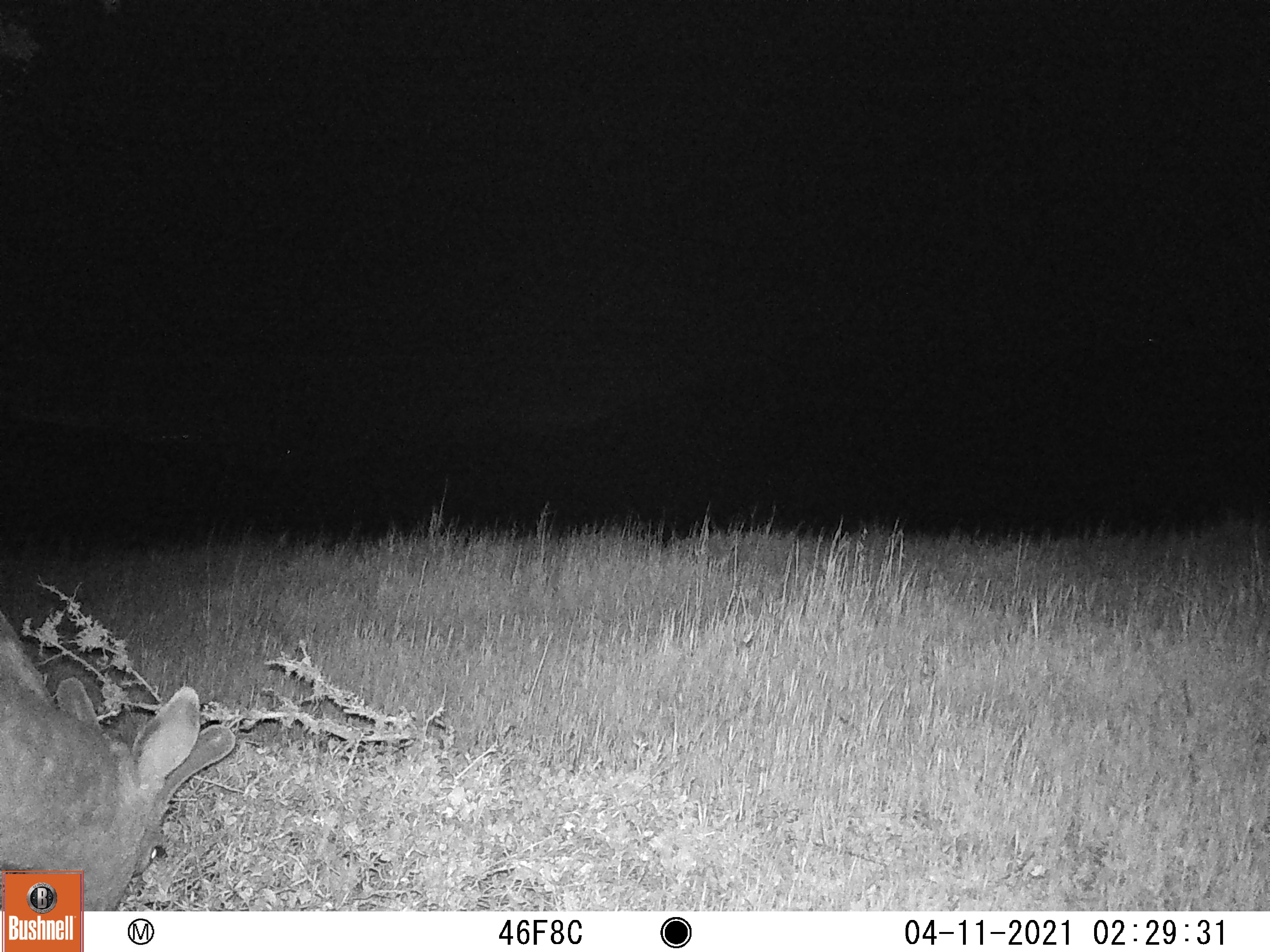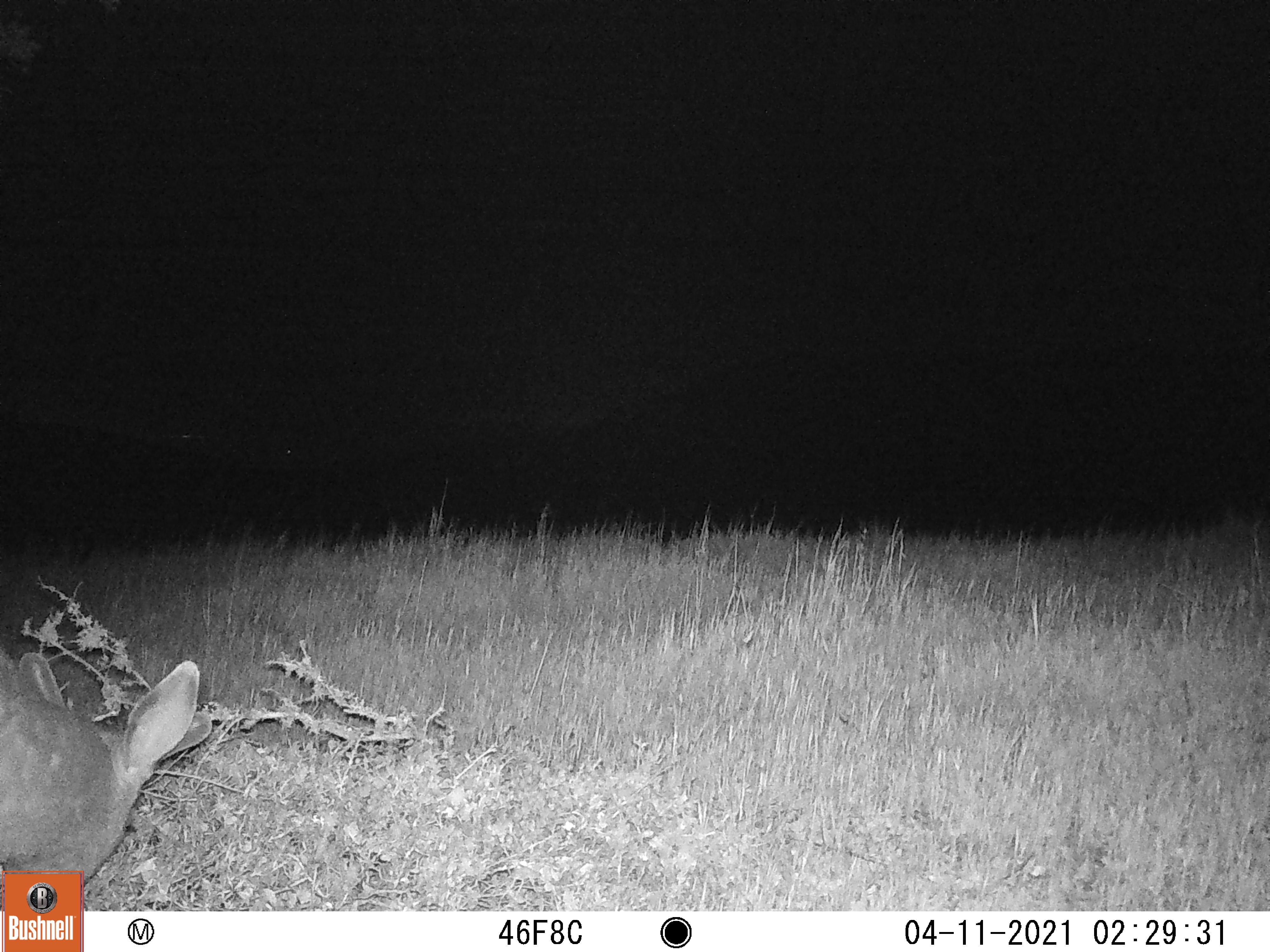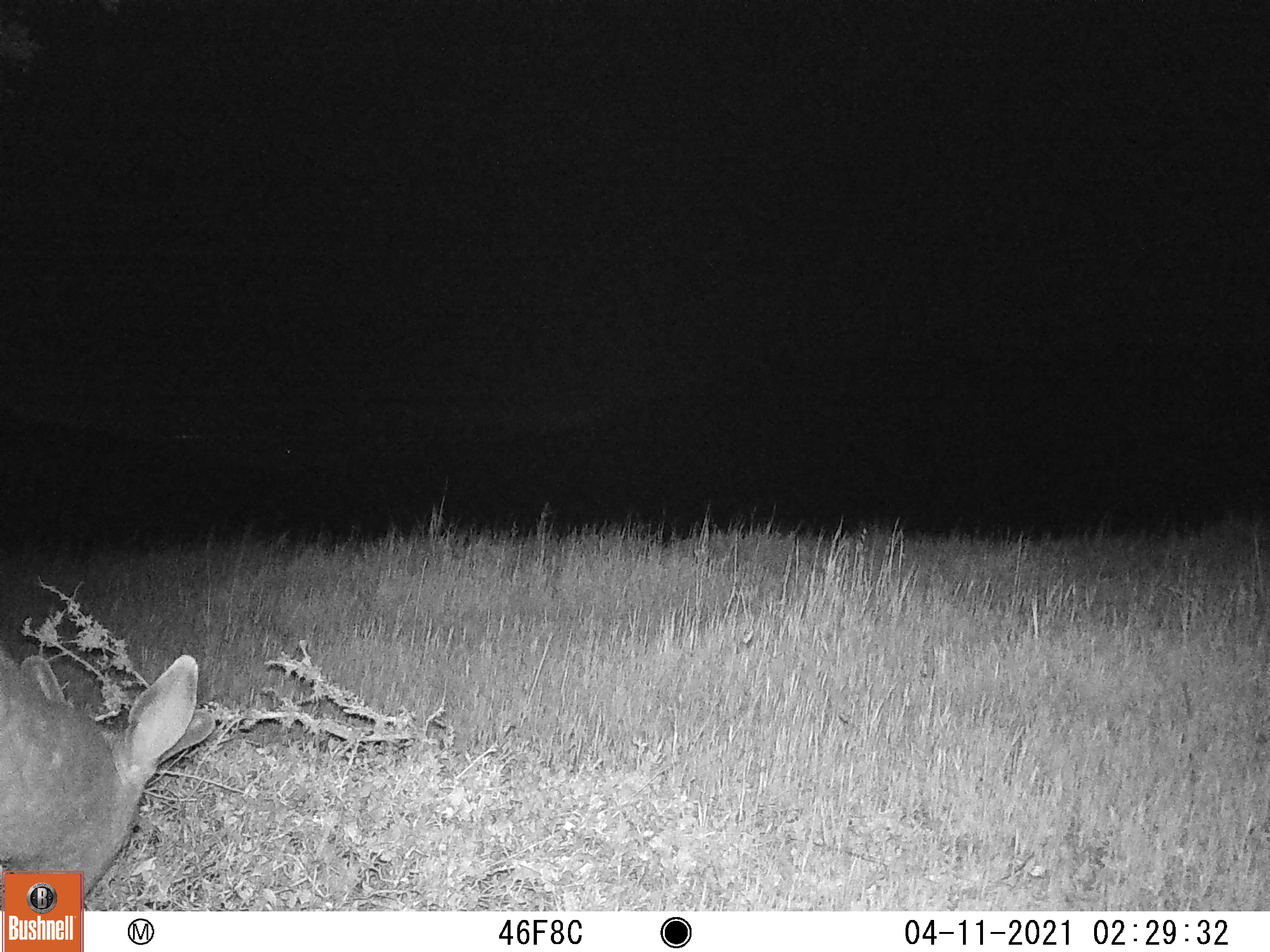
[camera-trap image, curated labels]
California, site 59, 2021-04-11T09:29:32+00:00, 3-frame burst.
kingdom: Animalia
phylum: Chordata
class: Mammalia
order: Artiodactyla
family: Cervidae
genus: Odocoileus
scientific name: Odocoileus hemionus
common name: mule deer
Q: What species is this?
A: Mule deer (Odocoileus hemionus).